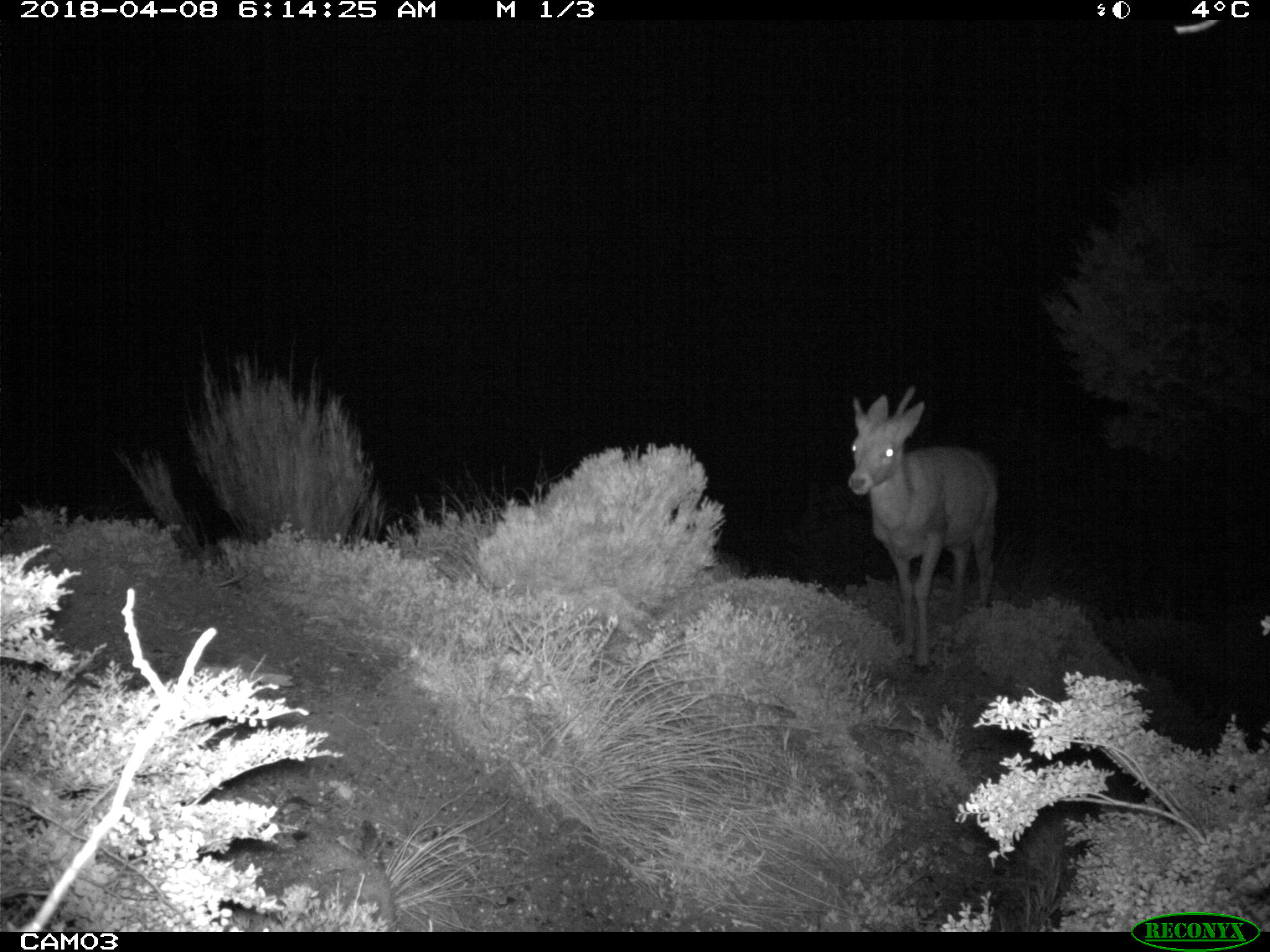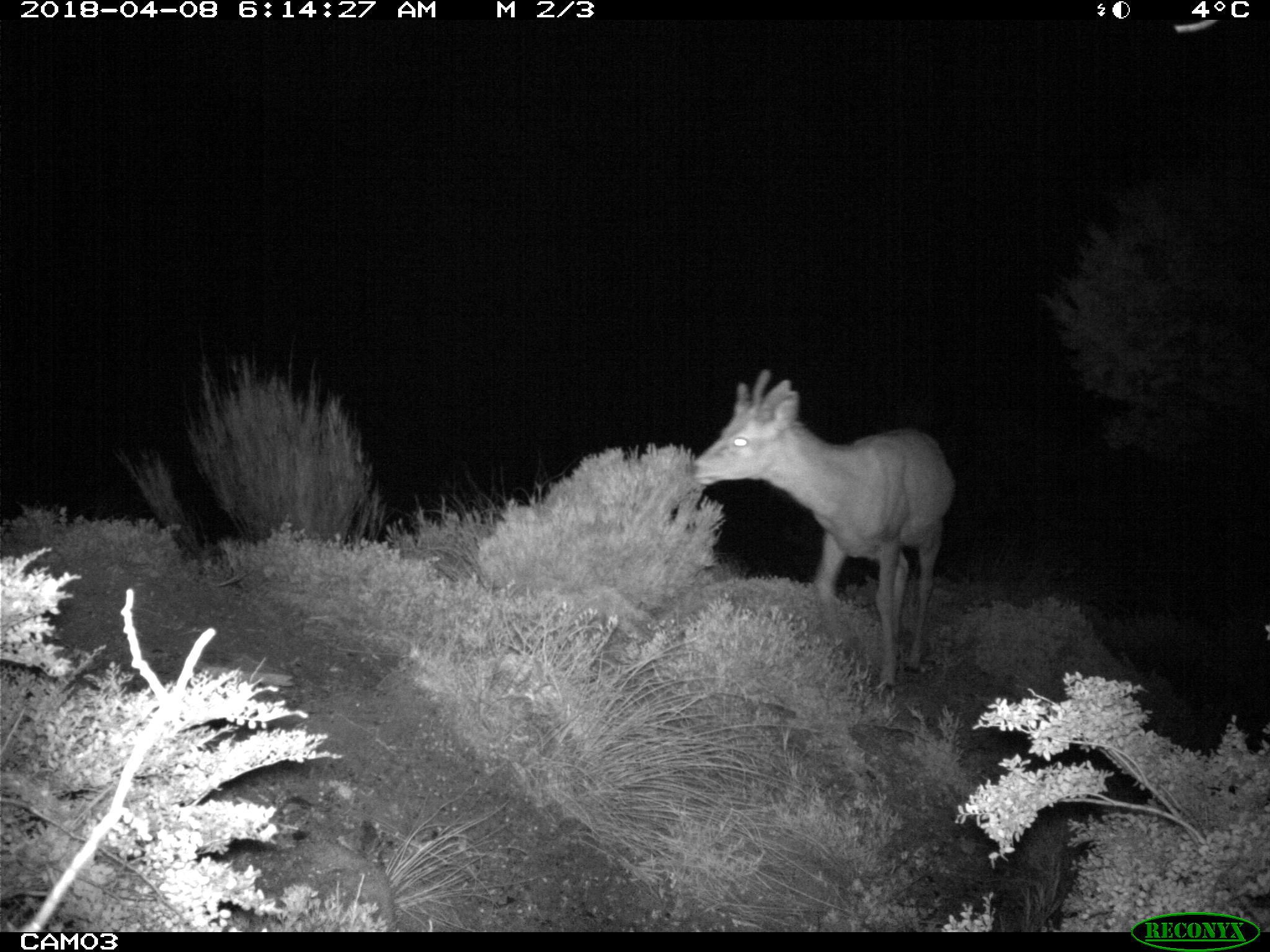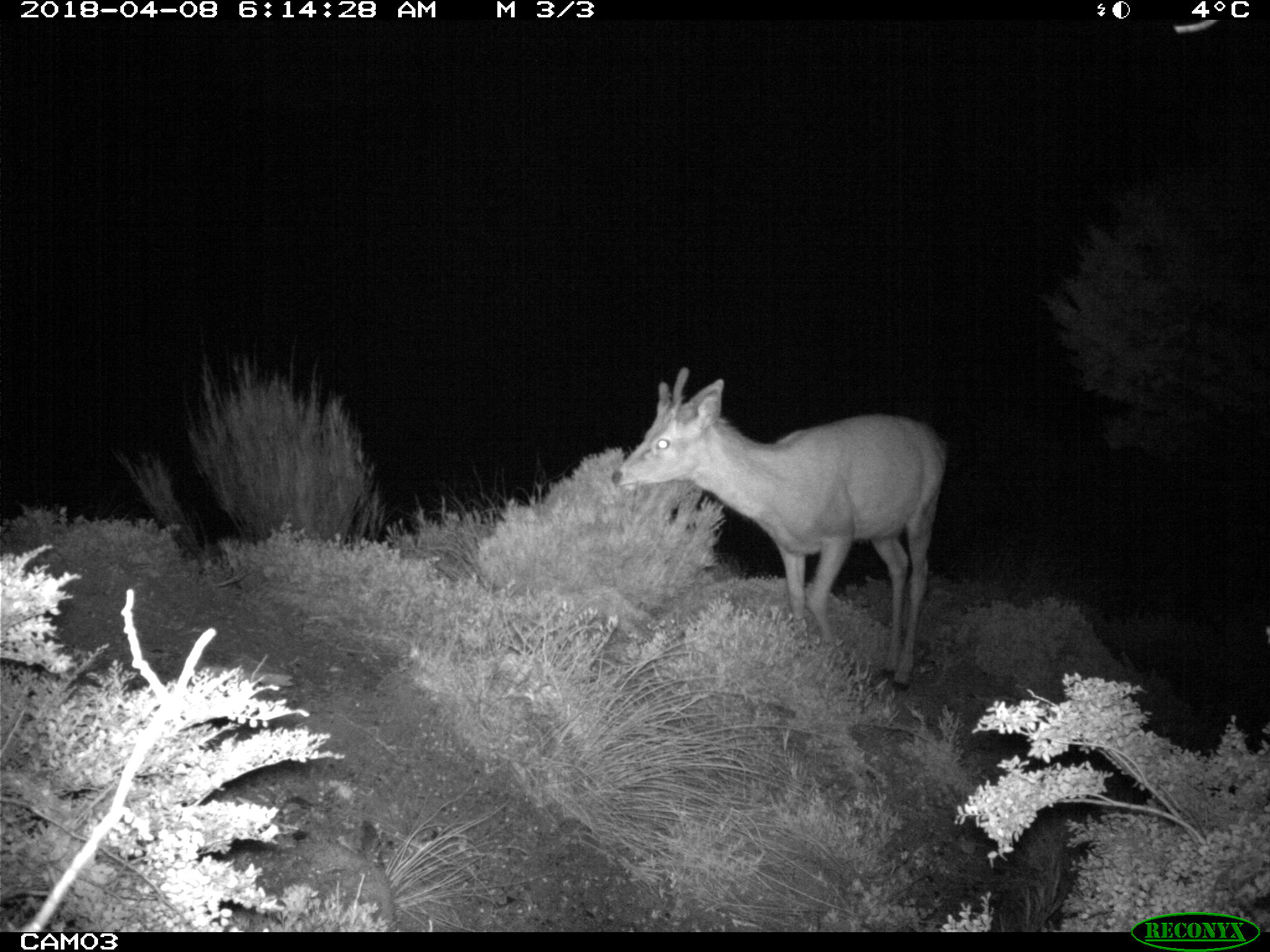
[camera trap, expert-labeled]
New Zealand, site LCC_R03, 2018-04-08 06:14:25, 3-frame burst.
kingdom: Animalia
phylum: Chordata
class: Mammalia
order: Artiodactyla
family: Cervidae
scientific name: Cervidae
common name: deer